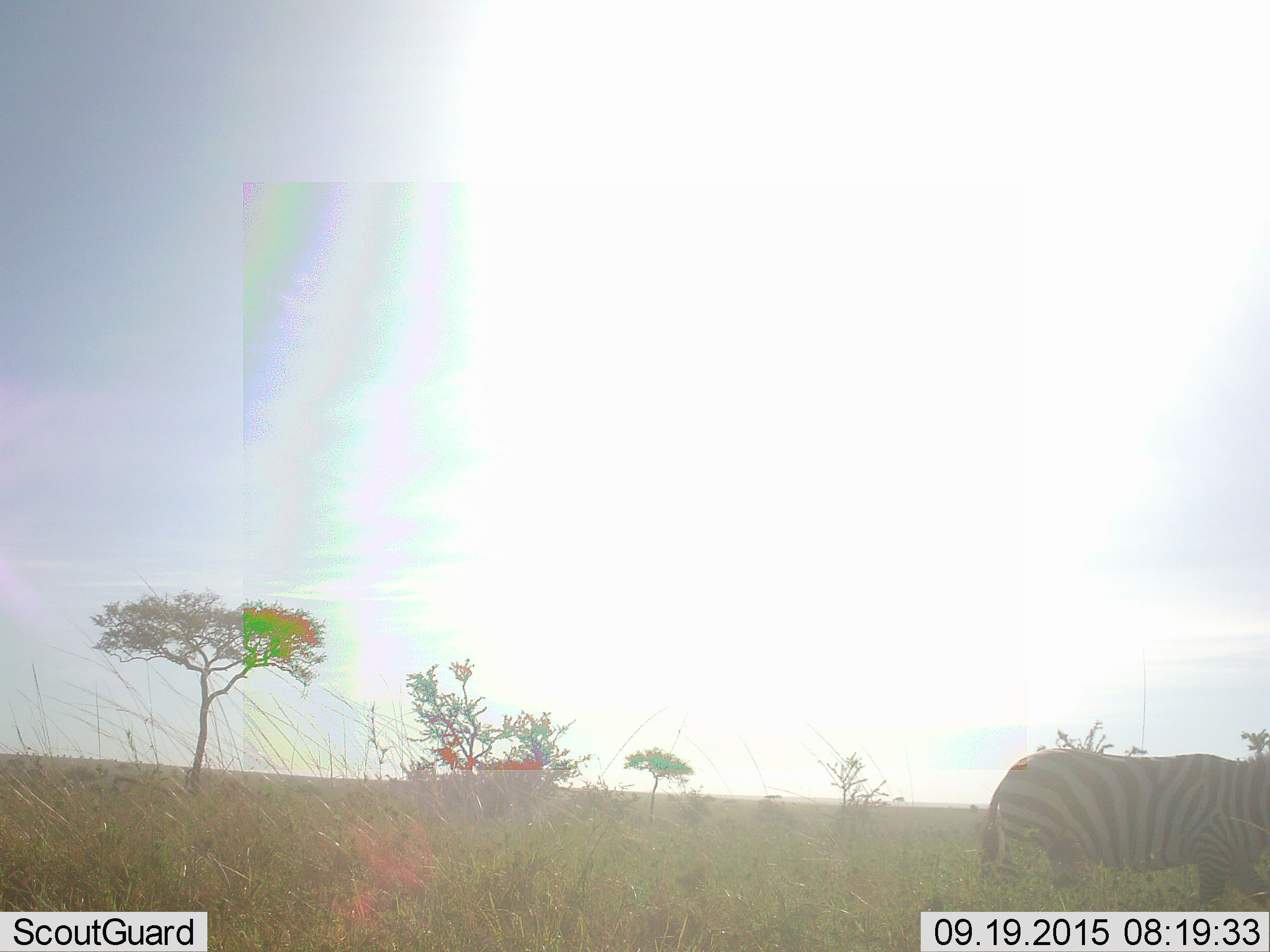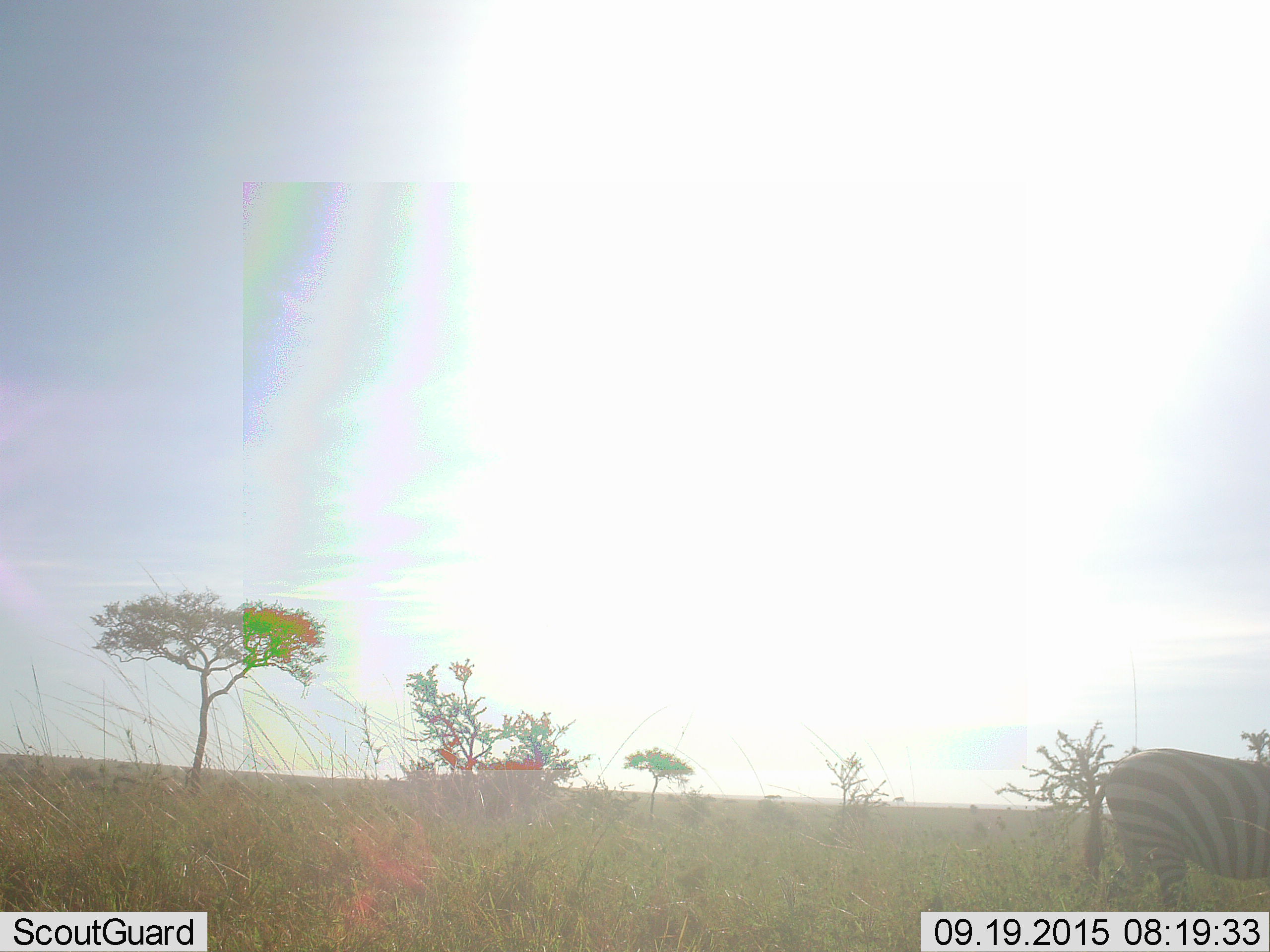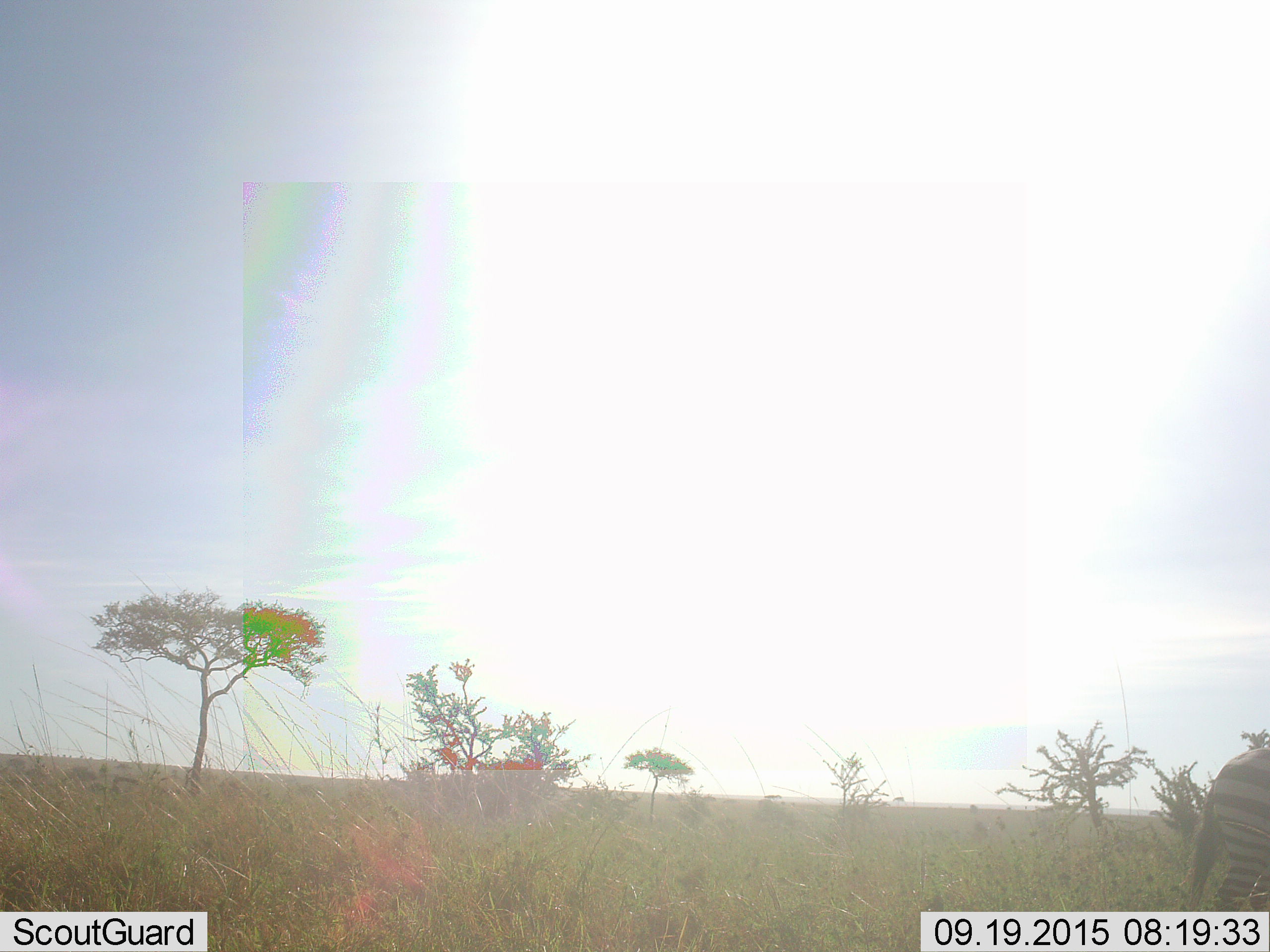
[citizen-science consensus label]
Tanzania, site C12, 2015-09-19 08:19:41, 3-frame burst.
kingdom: Animalia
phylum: Chordata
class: Mammalia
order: Perissodactyla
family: Equidae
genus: Equus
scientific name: Equus quagga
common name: plains zebra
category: zebra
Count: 1.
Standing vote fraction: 13%.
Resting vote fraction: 0%.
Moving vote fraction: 93%.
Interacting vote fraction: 0%.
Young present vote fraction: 0%.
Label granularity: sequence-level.